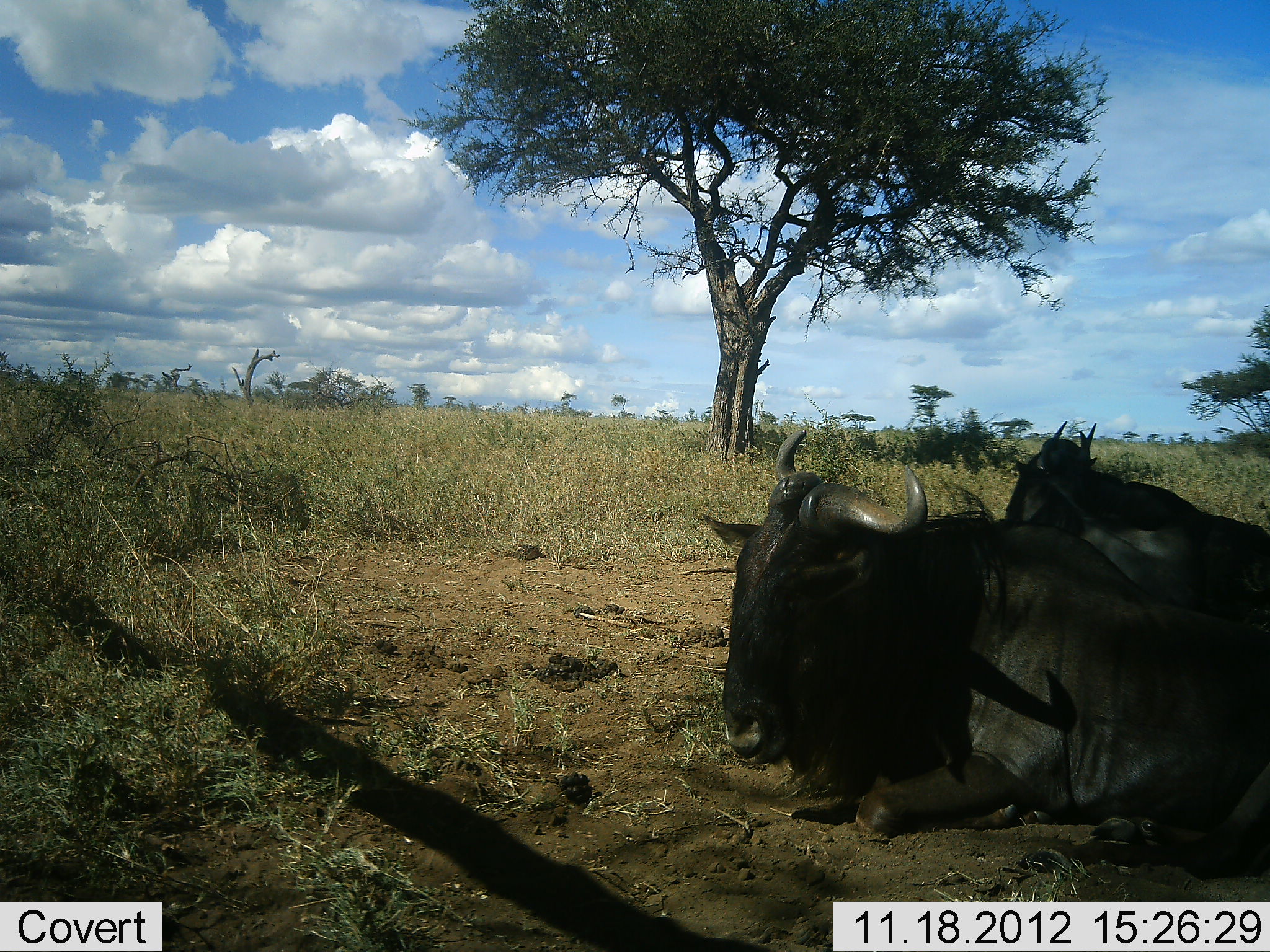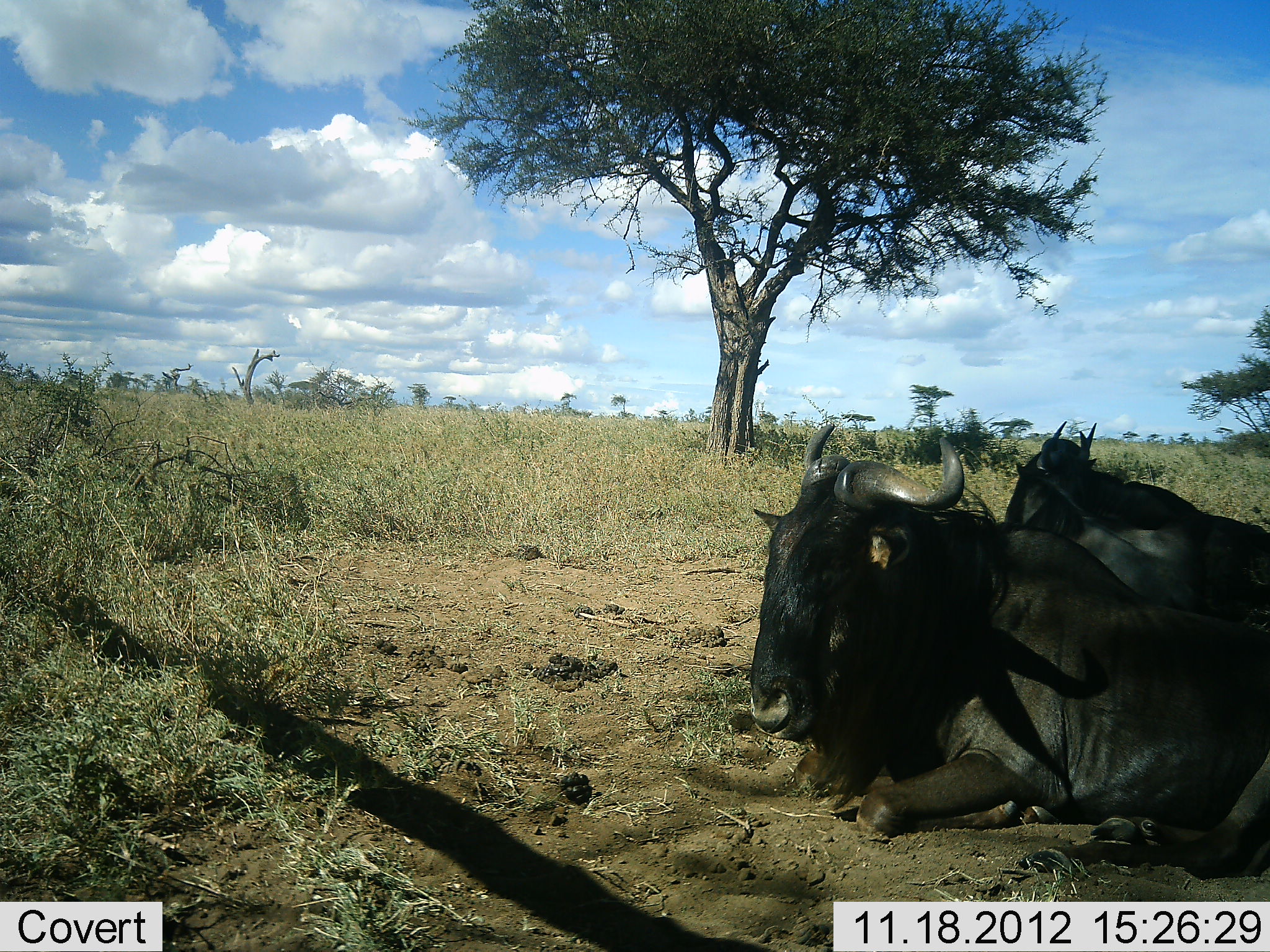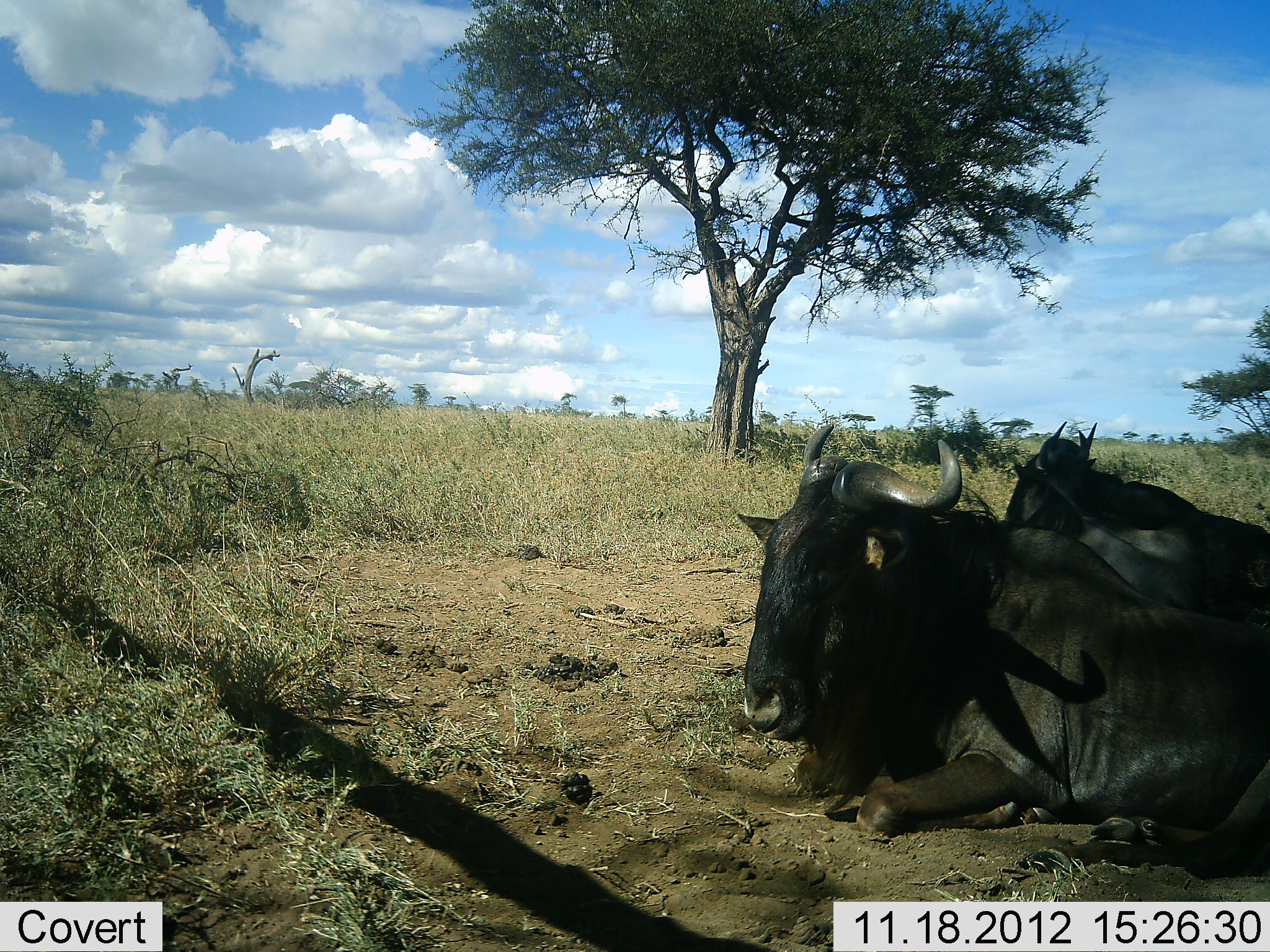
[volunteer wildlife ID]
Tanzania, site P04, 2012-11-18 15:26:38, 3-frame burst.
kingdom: Animalia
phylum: Chordata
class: Mammalia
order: Artiodactyla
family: Bovidae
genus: Connochaetes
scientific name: Connochaetes taurinus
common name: blue wildebeest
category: wildebeest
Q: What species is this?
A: Wildebeest (blue wildebeest) (Connochaetes taurinus).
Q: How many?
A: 2.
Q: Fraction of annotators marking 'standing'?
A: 0%.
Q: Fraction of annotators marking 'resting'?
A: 100%.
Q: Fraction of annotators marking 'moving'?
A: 0%.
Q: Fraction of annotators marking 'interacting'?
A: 0%.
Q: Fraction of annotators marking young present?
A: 0%.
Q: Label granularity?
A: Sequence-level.